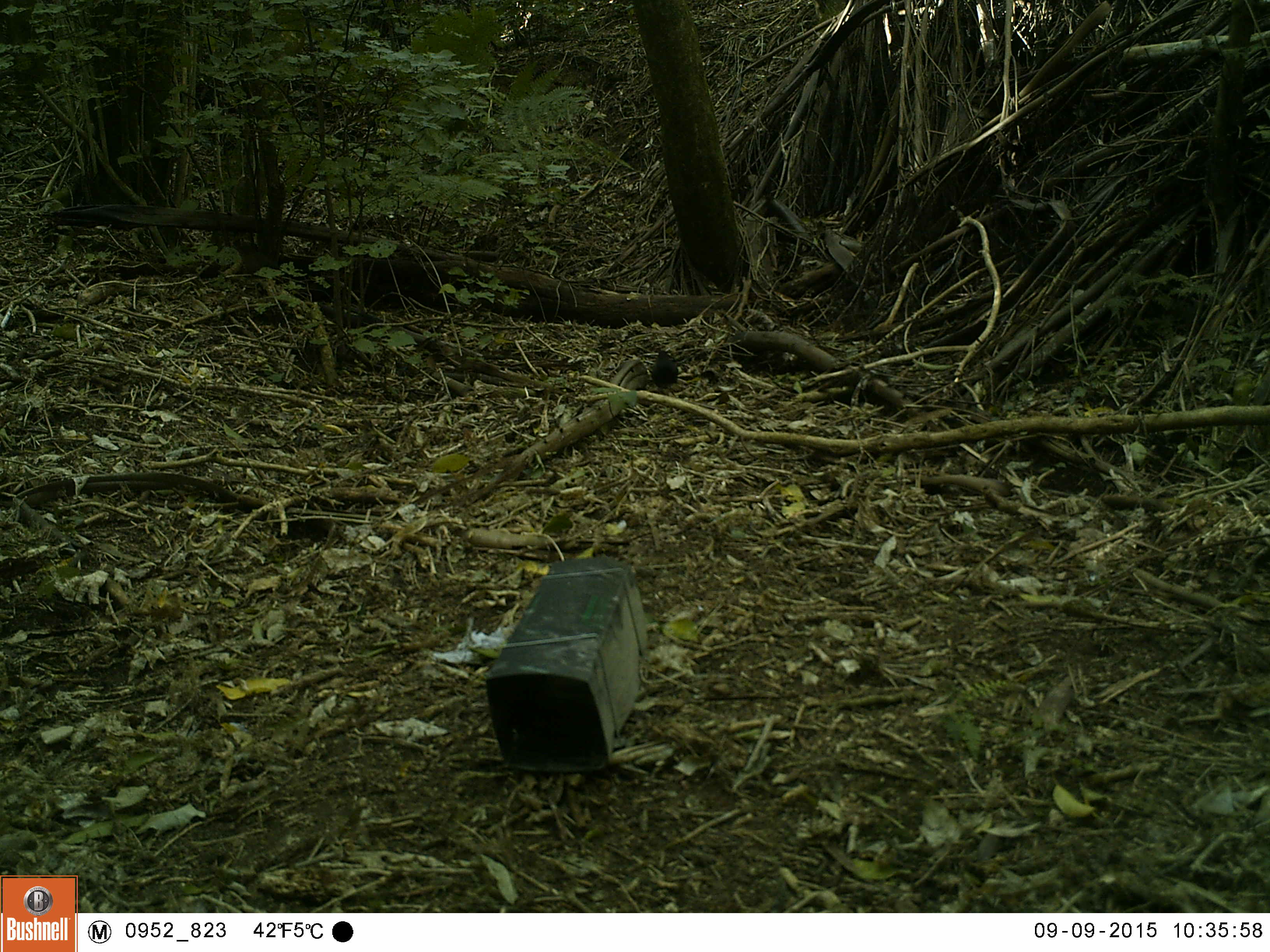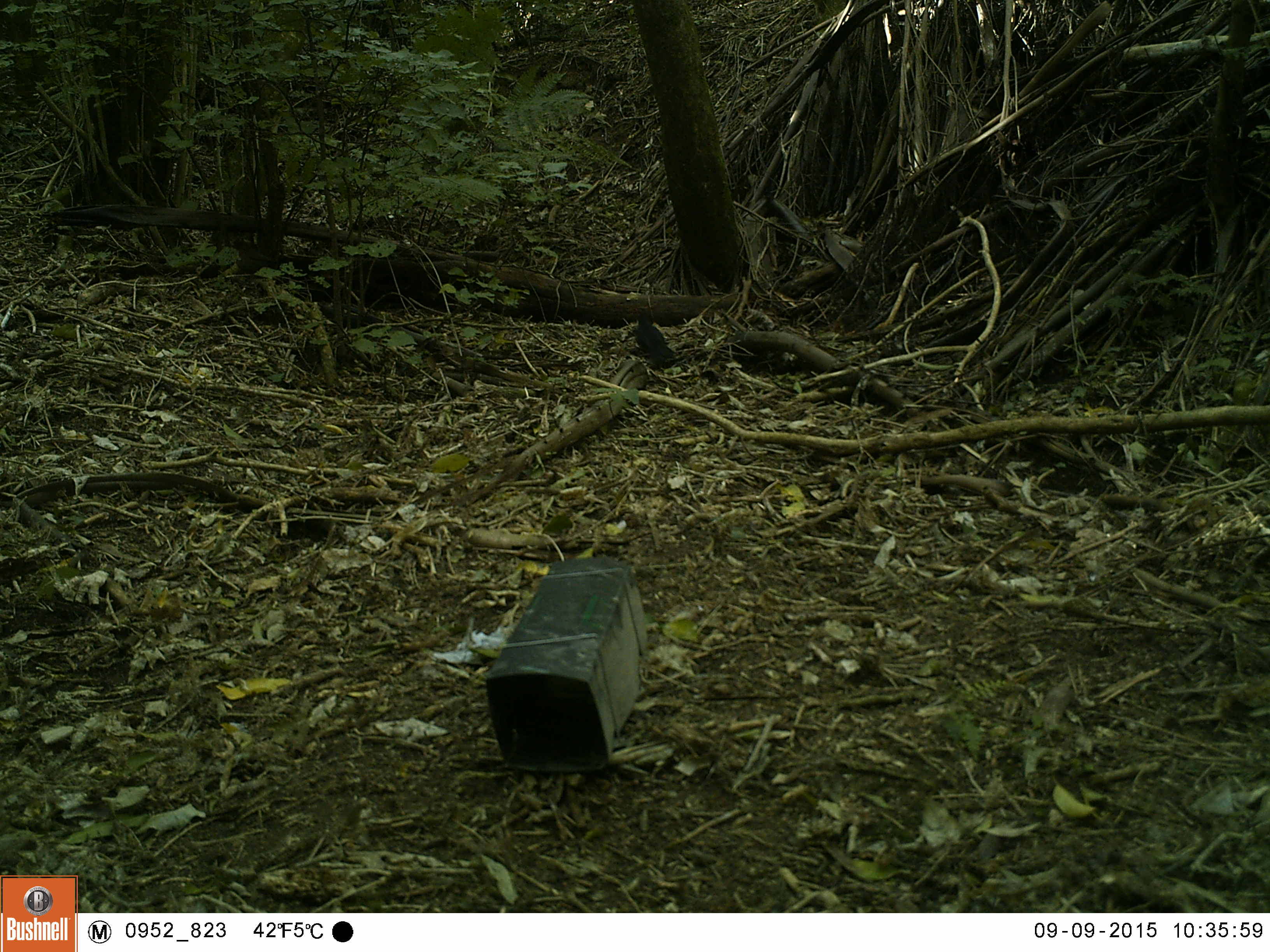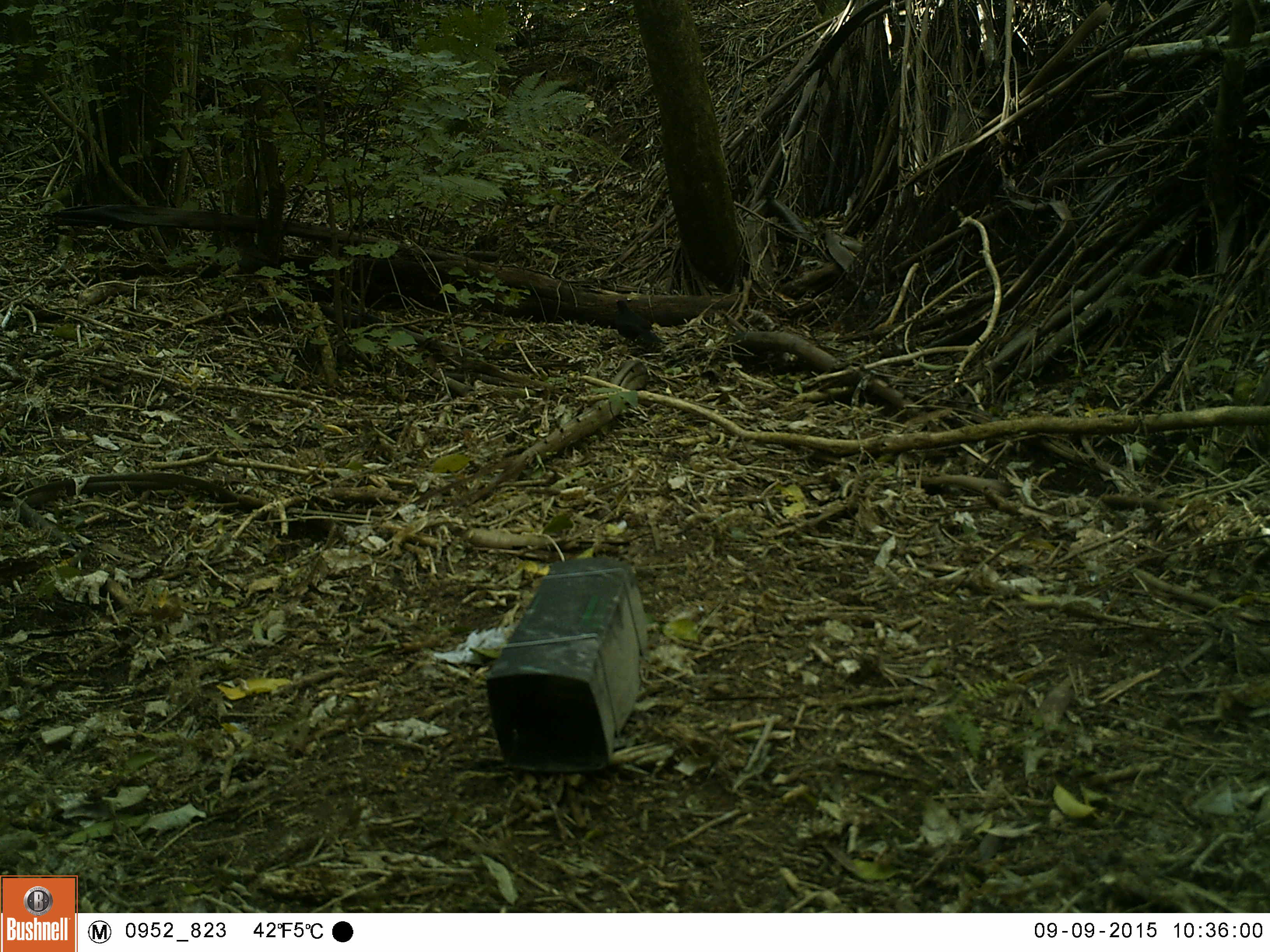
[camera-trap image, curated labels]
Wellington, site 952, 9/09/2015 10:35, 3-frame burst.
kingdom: Animalia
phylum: Chordata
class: Aves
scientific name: Aves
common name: bird